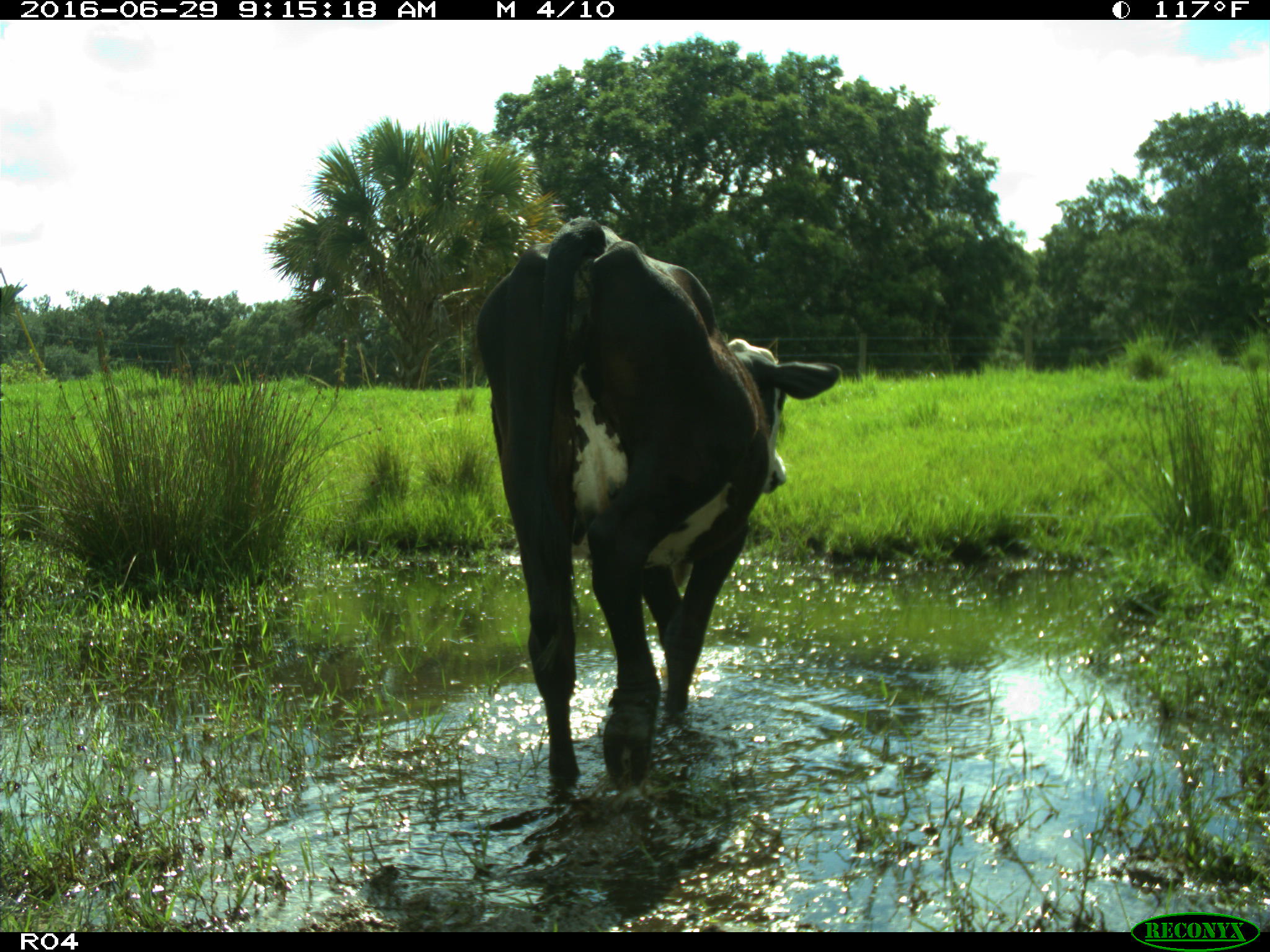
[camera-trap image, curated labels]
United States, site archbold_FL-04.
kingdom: Animalia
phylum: Chordata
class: Mammalia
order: Artiodactyla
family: Bovidae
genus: Bos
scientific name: Bos taurus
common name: domestic cow